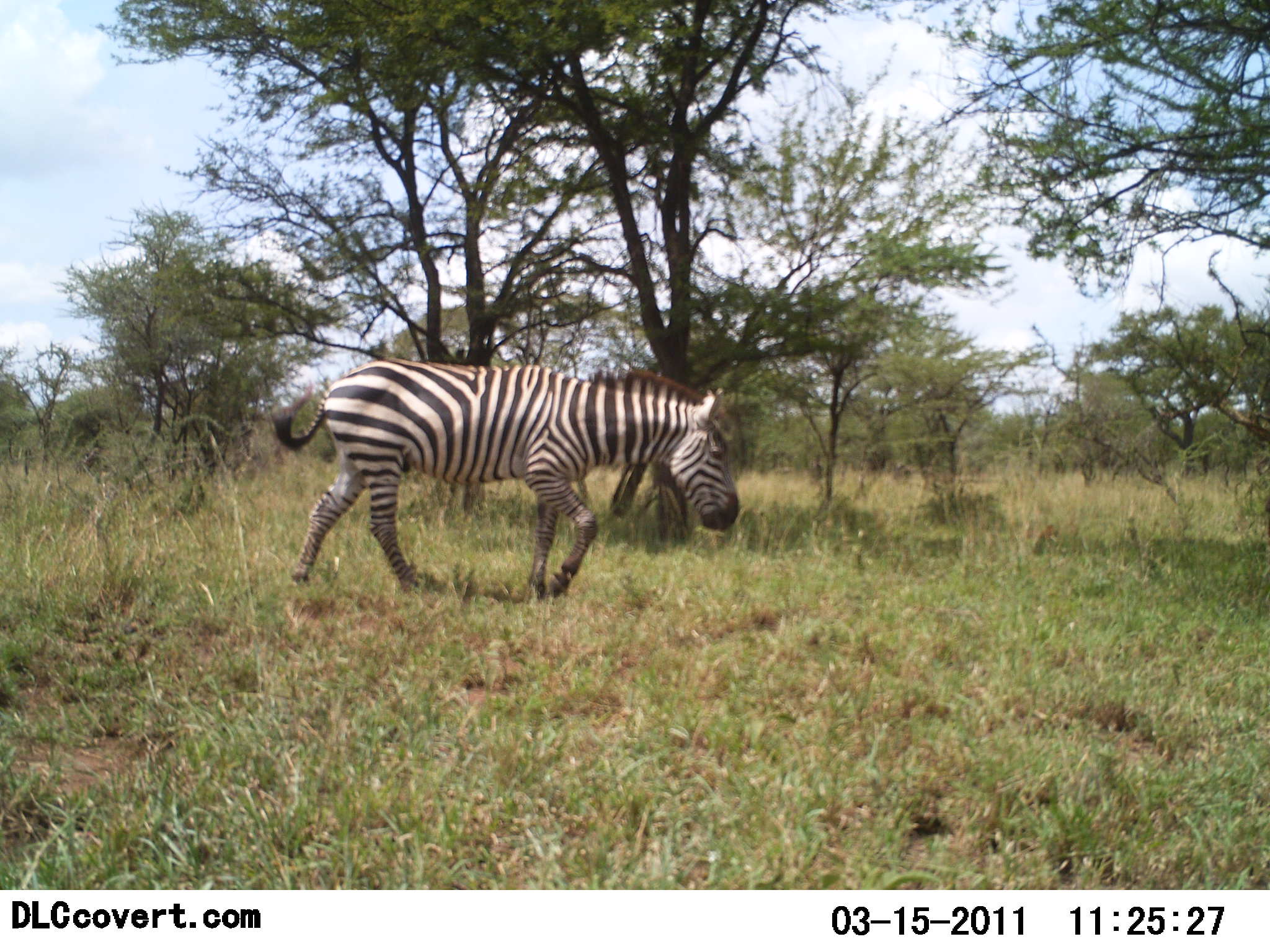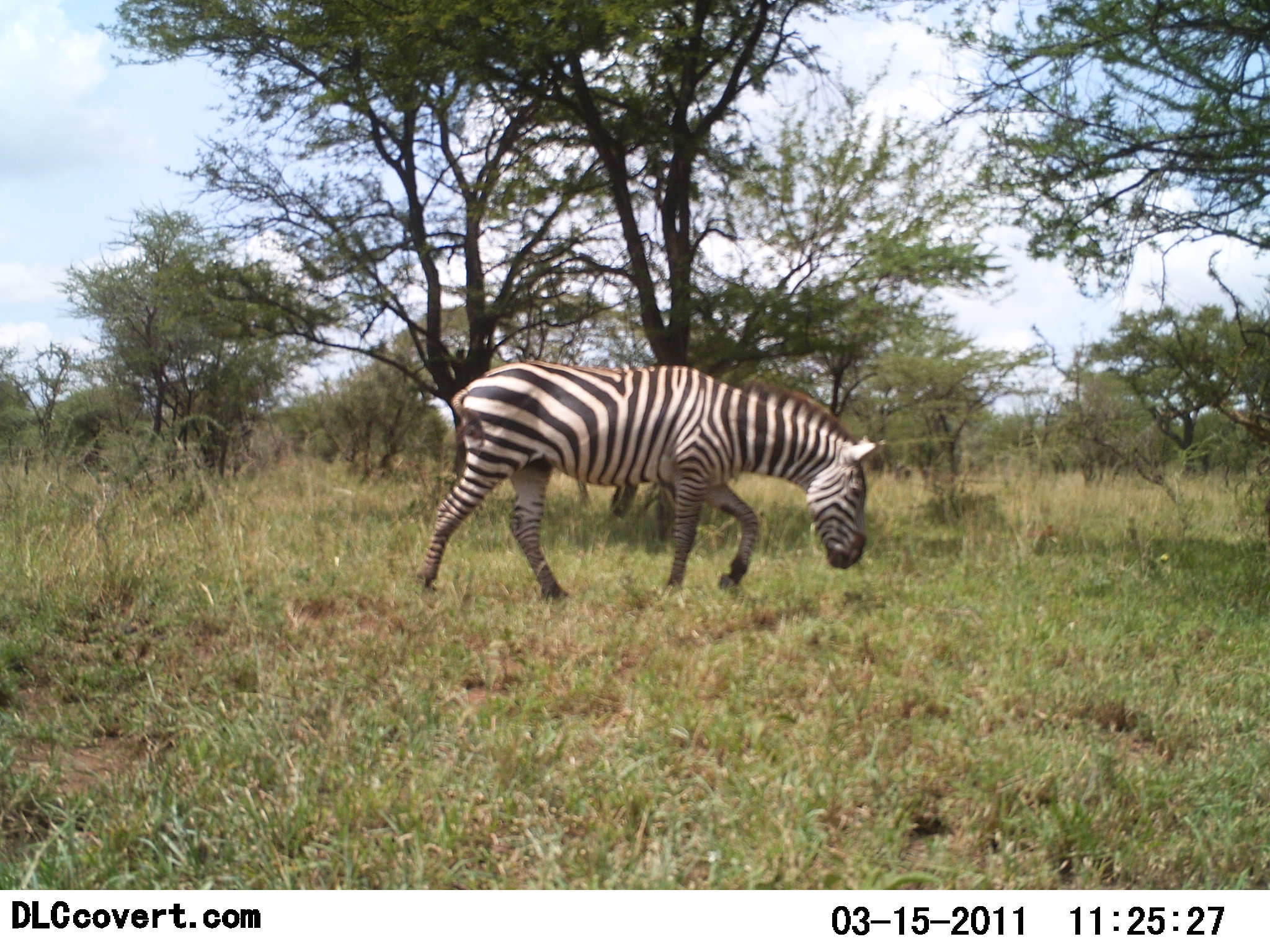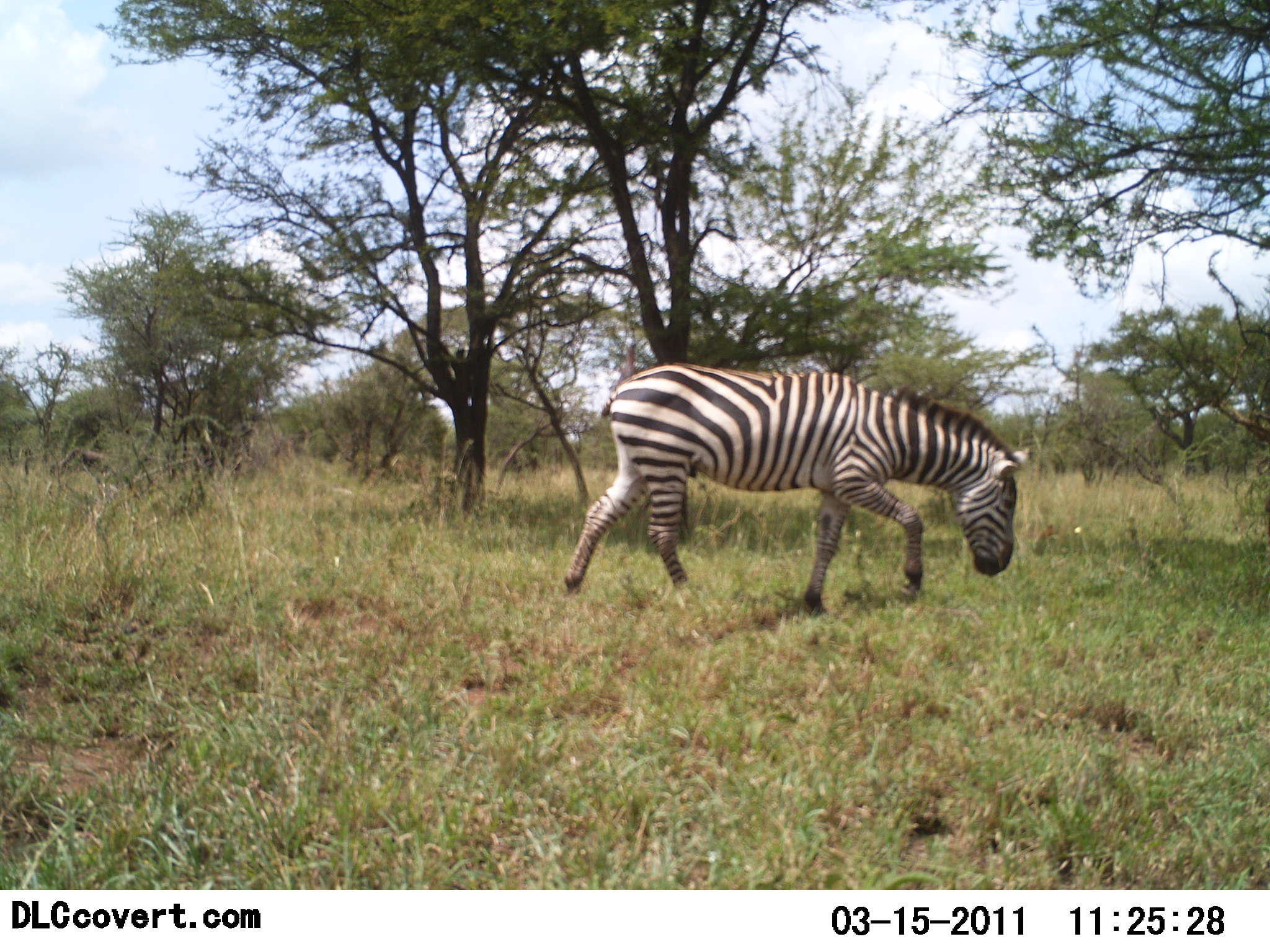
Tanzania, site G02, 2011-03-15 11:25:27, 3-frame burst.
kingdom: Animalia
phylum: Chordata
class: Mammalia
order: Perissodactyla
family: Equidae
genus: Equus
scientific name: Equus quagga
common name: plains zebra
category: zebra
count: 1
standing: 0%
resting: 0%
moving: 100%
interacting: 0%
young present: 0%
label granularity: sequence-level